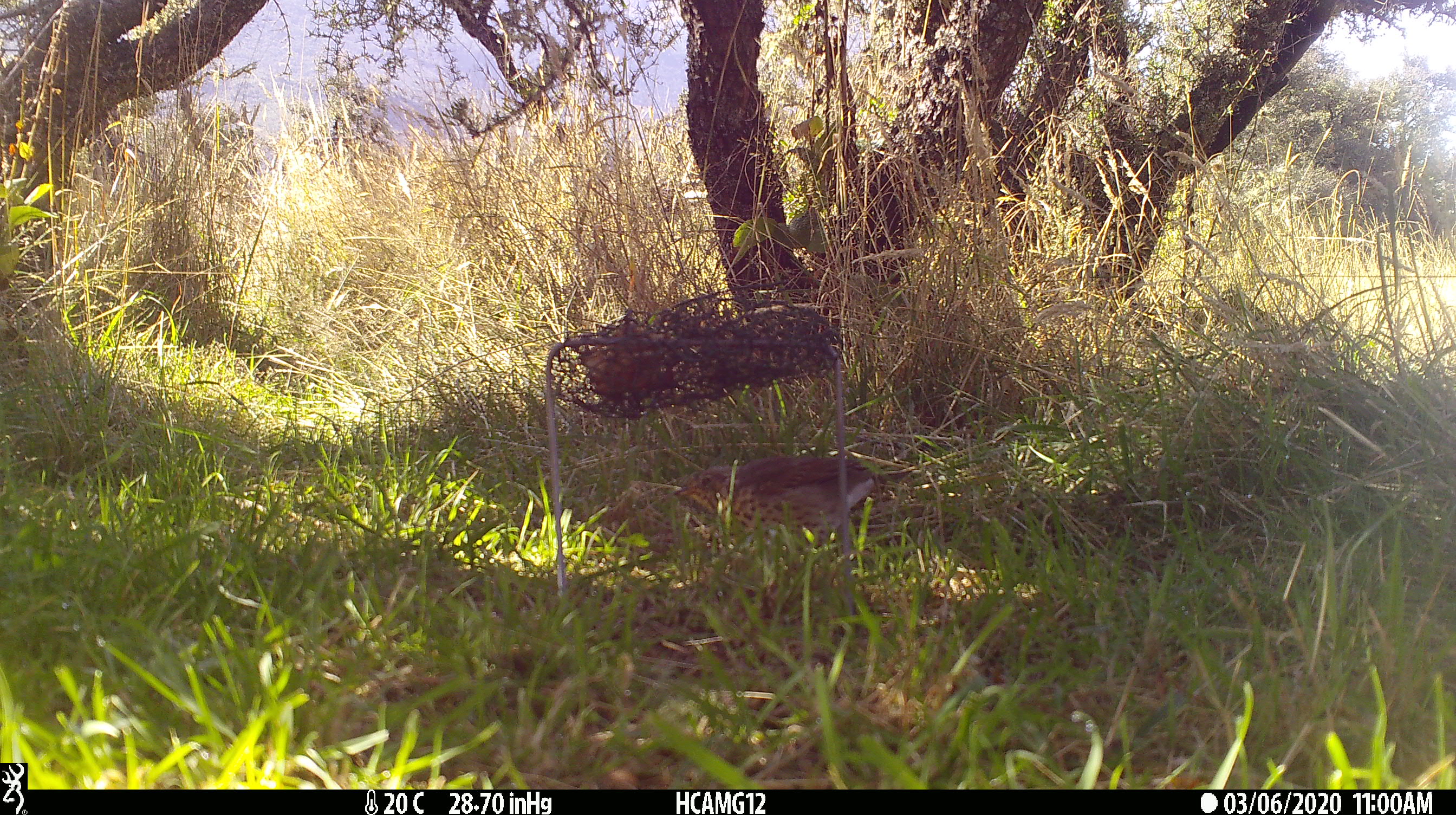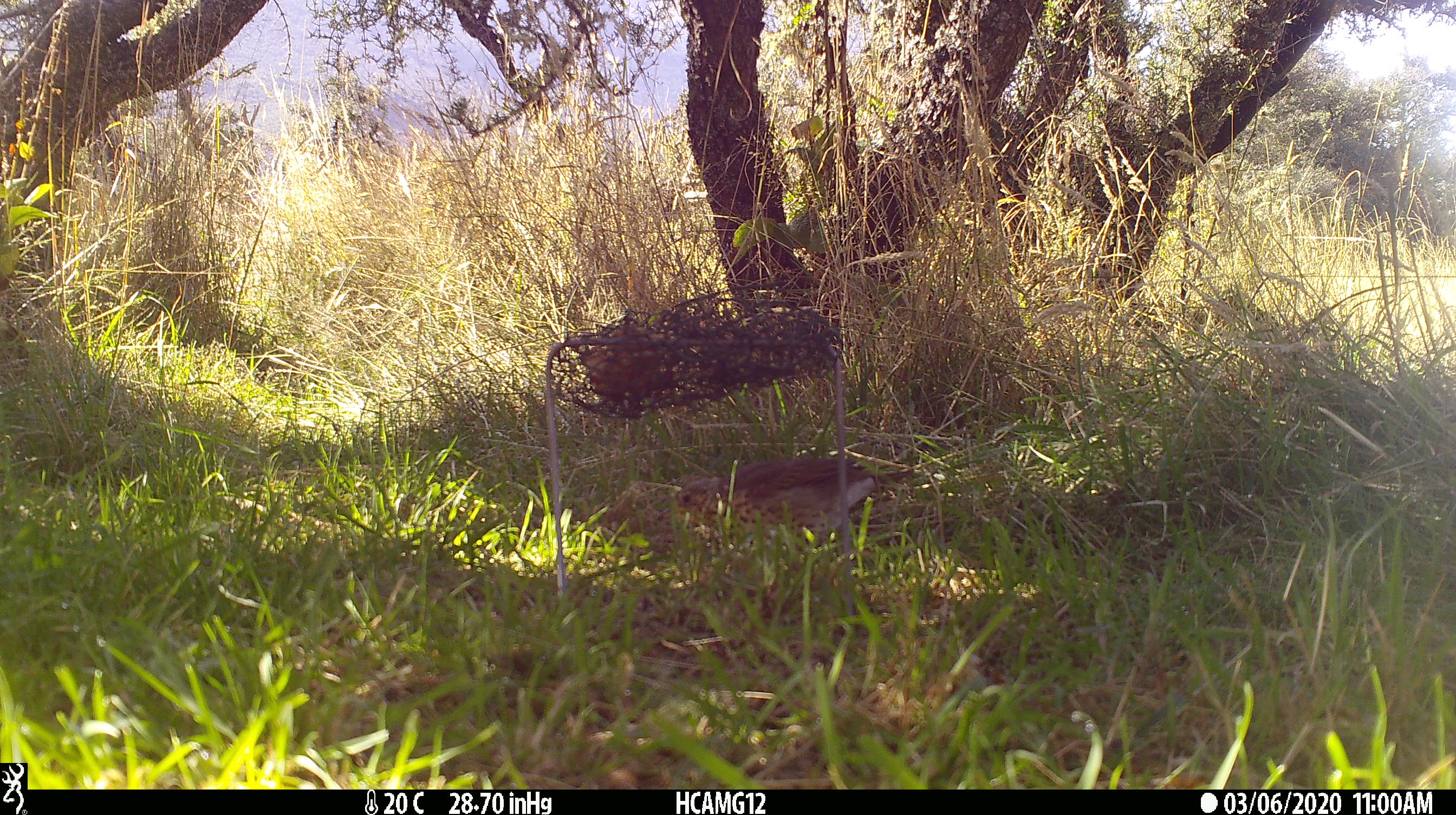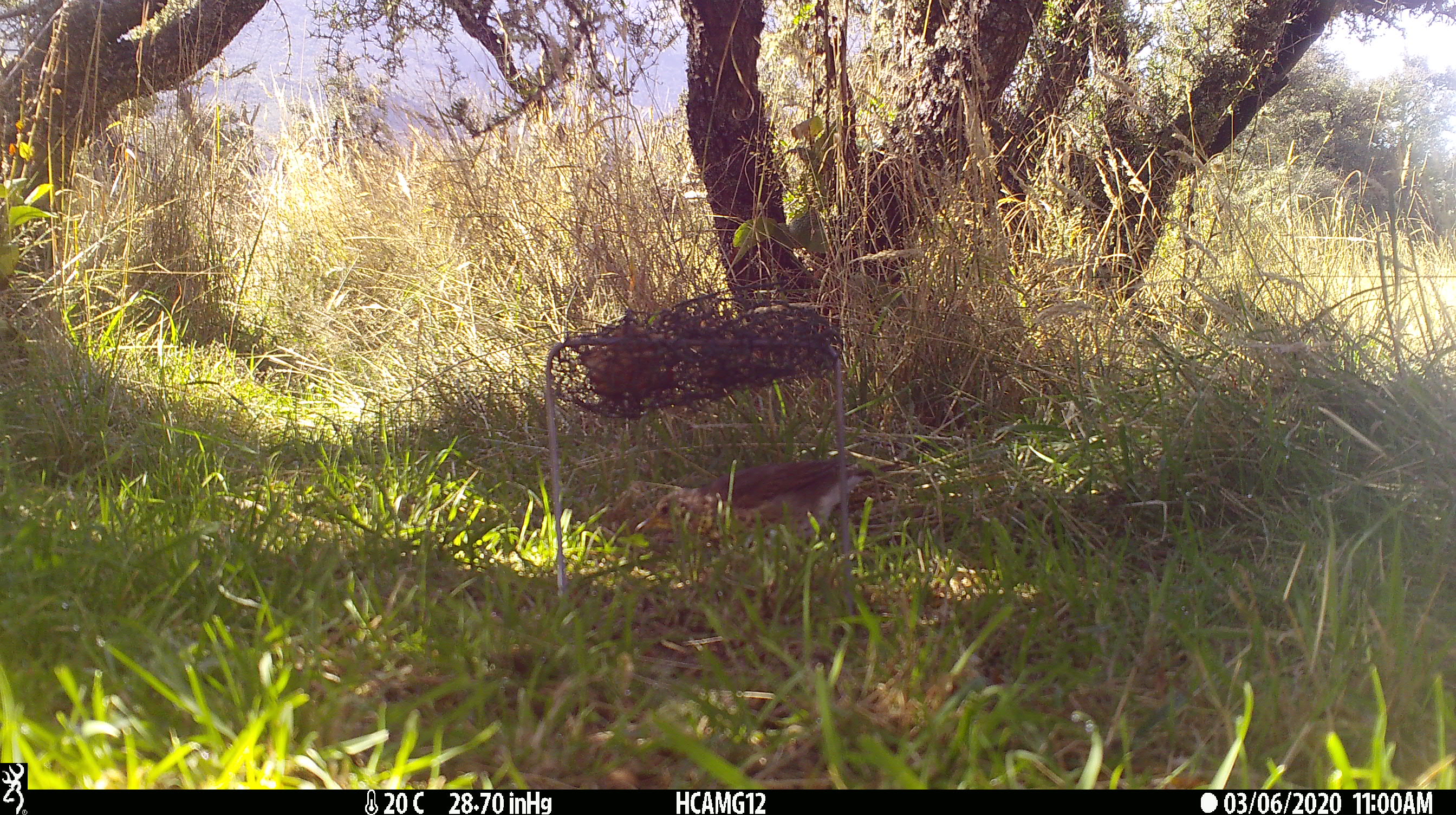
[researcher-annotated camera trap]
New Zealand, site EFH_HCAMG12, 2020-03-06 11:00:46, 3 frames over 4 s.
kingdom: Animalia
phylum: Chordata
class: Aves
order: Passeriformes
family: Turdidae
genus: Turdus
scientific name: Turdus philomelos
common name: song thrush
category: thrush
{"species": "thrush (song thrush) (Turdus philomelos)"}